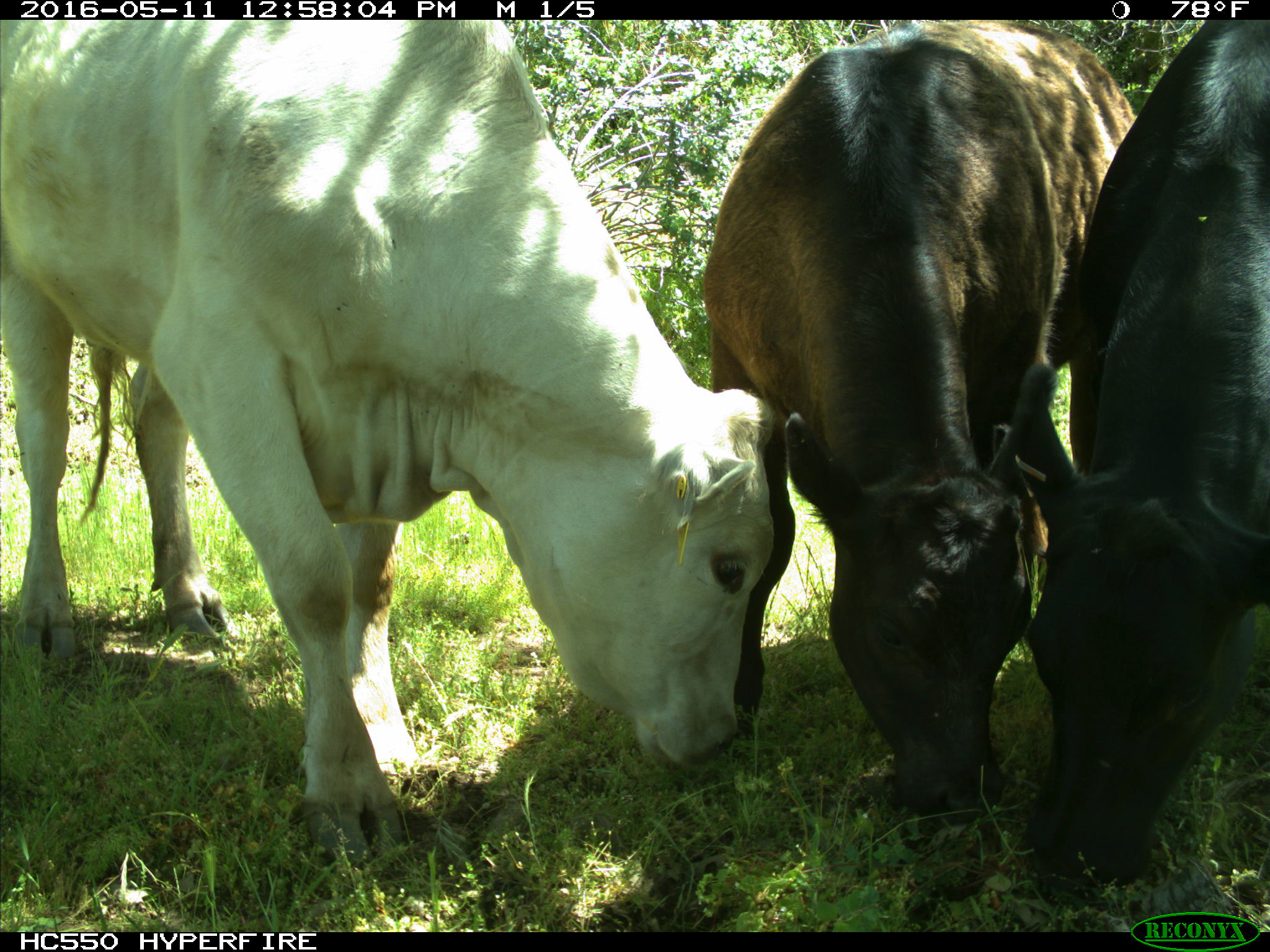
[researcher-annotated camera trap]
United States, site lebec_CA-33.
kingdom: Animalia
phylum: Chordata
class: Mammalia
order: Artiodactyla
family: Bovidae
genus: Bos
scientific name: Bos taurus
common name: domestic cow